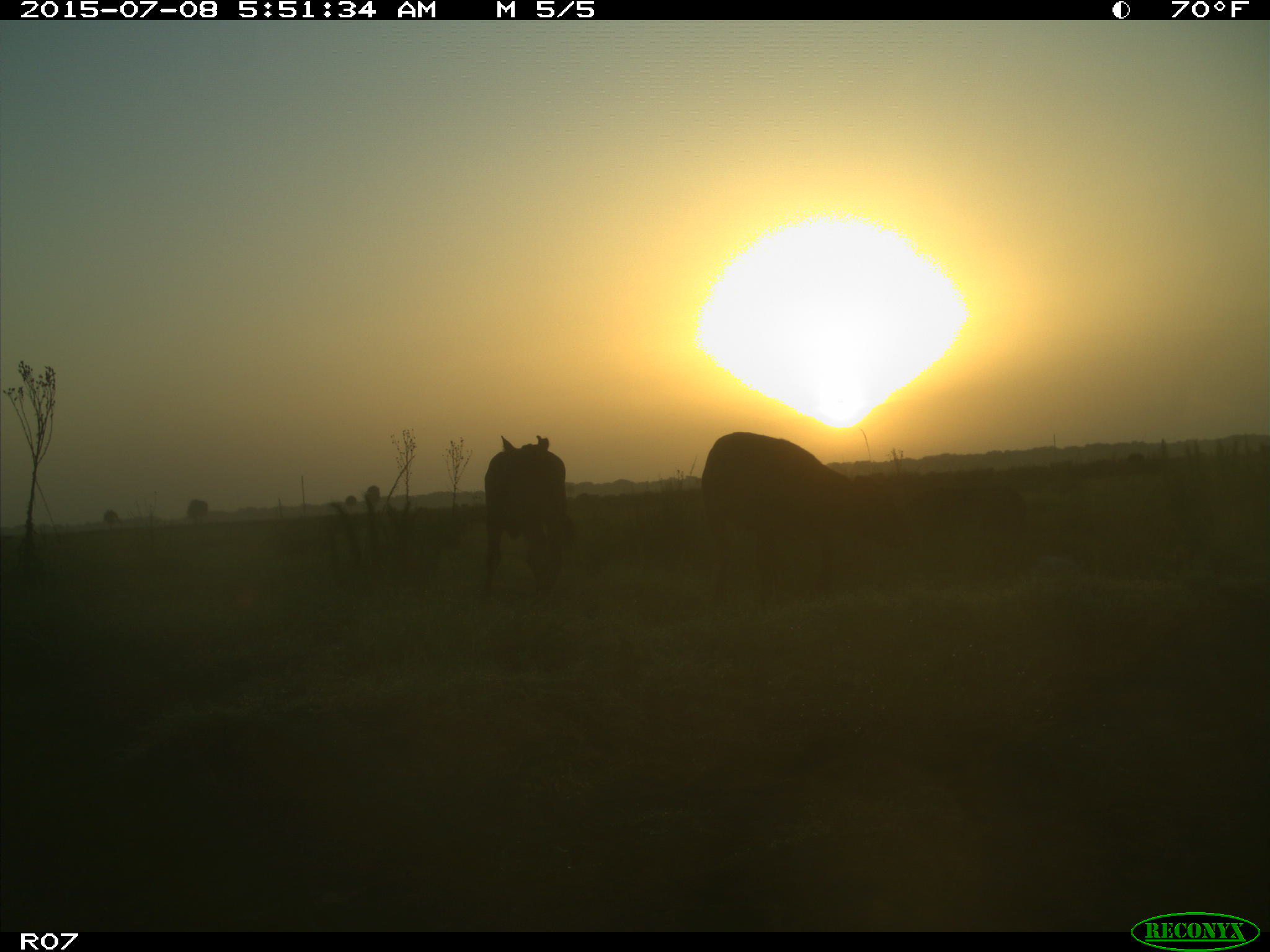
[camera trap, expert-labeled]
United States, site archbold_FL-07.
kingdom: Animalia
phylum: Chordata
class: Mammalia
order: Artiodactyla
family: Bovidae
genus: Bos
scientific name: Bos taurus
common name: domestic cow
Bos taurus (domestic cow).